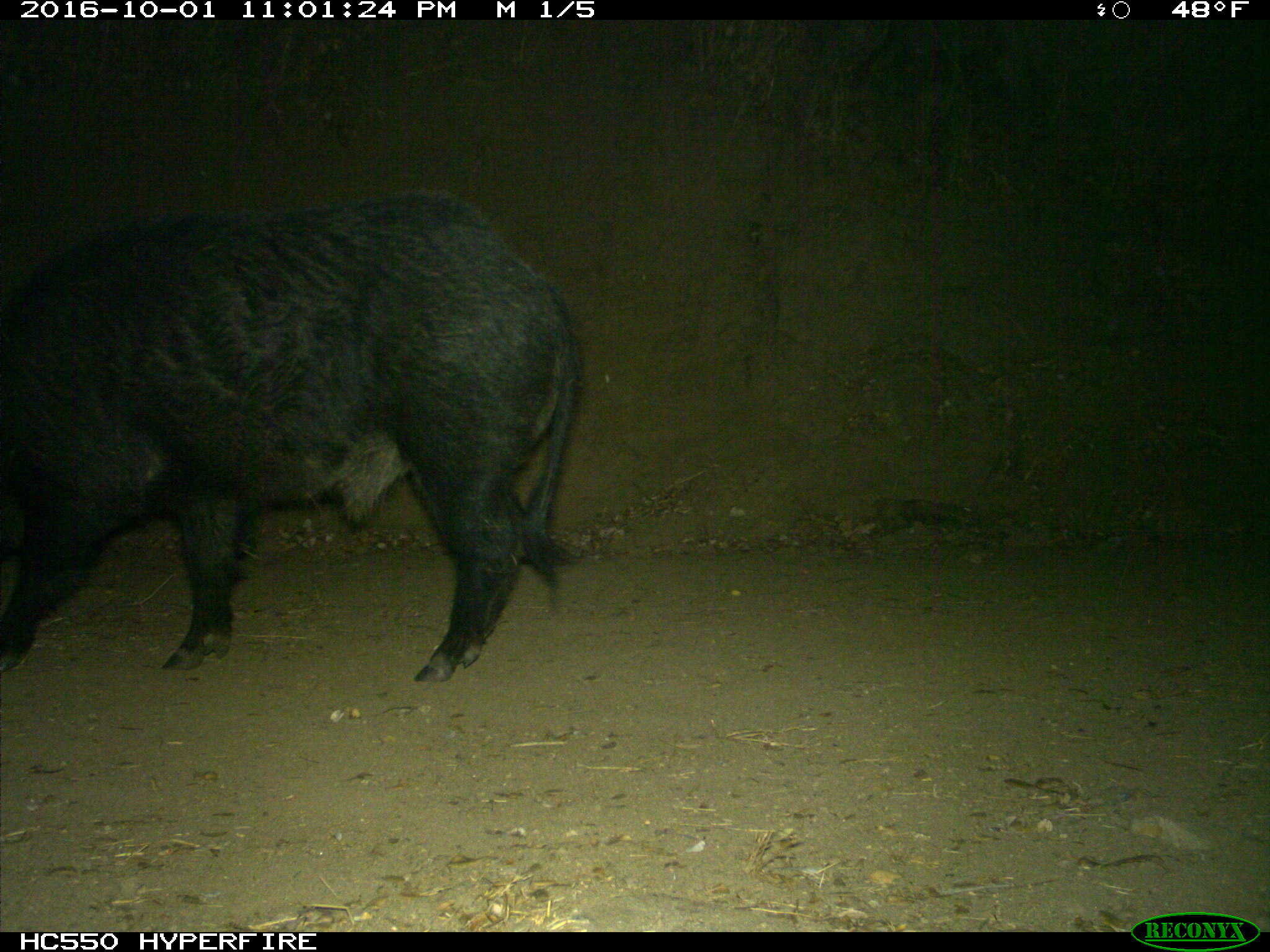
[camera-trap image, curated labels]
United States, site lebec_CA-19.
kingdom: Animalia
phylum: Chordata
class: Mammalia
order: Artiodactyla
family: Suidae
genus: Sus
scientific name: Sus scrofa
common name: wild boar